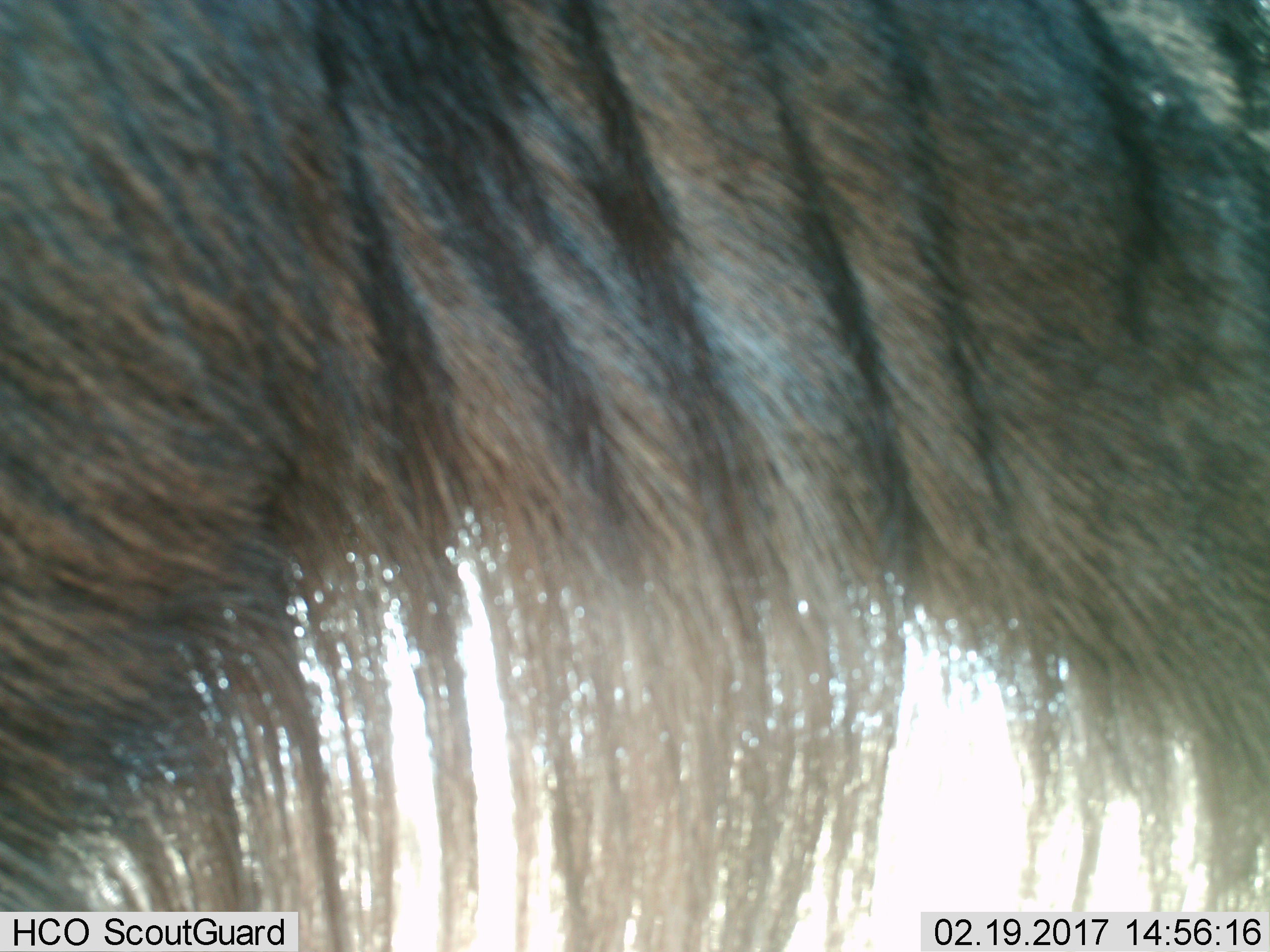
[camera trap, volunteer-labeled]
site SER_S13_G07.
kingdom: Animalia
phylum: Chordata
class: Mammalia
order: Artiodactyla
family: Bovidae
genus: Connochaetes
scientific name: Connochaetes taurinus taurinus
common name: blue wildebeest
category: wildebeestblue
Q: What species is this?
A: Wildebeestblue (blue wildebeest) (Connochaetes taurinus taurinus).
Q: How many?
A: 1.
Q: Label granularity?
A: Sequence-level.